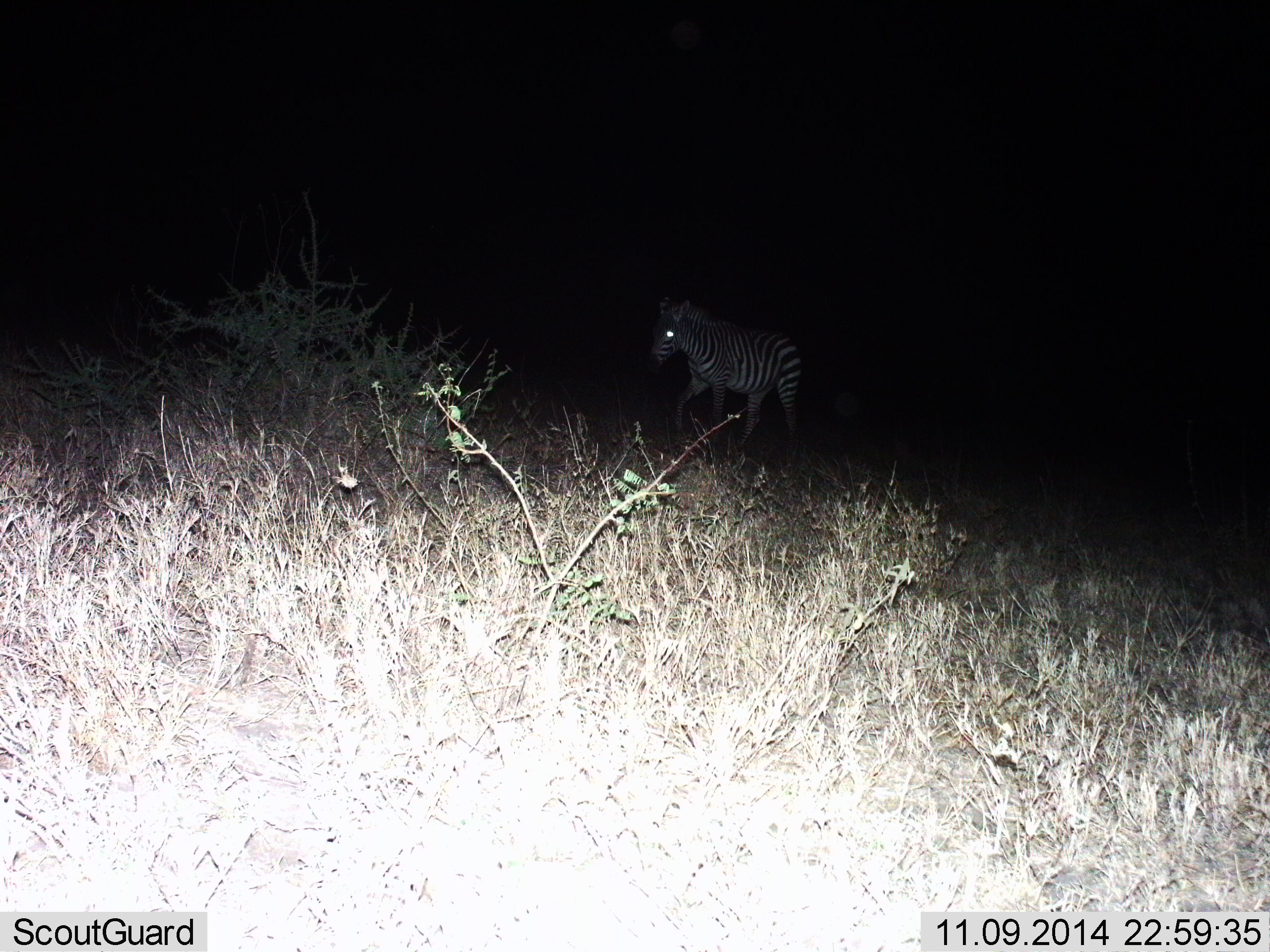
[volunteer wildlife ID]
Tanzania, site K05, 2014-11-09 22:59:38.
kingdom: Animalia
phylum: Chordata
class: Mammalia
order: Perissodactyla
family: Equidae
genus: Equus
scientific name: Equus quagga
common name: plains zebra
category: zebra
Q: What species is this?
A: Zebra (plains zebra) (Equus quagga).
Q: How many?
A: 1.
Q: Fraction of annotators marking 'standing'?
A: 10%.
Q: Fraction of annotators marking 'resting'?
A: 0%.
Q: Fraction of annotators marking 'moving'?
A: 90%.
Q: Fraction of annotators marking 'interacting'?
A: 0%.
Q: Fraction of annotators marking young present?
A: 0%.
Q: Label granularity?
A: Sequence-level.